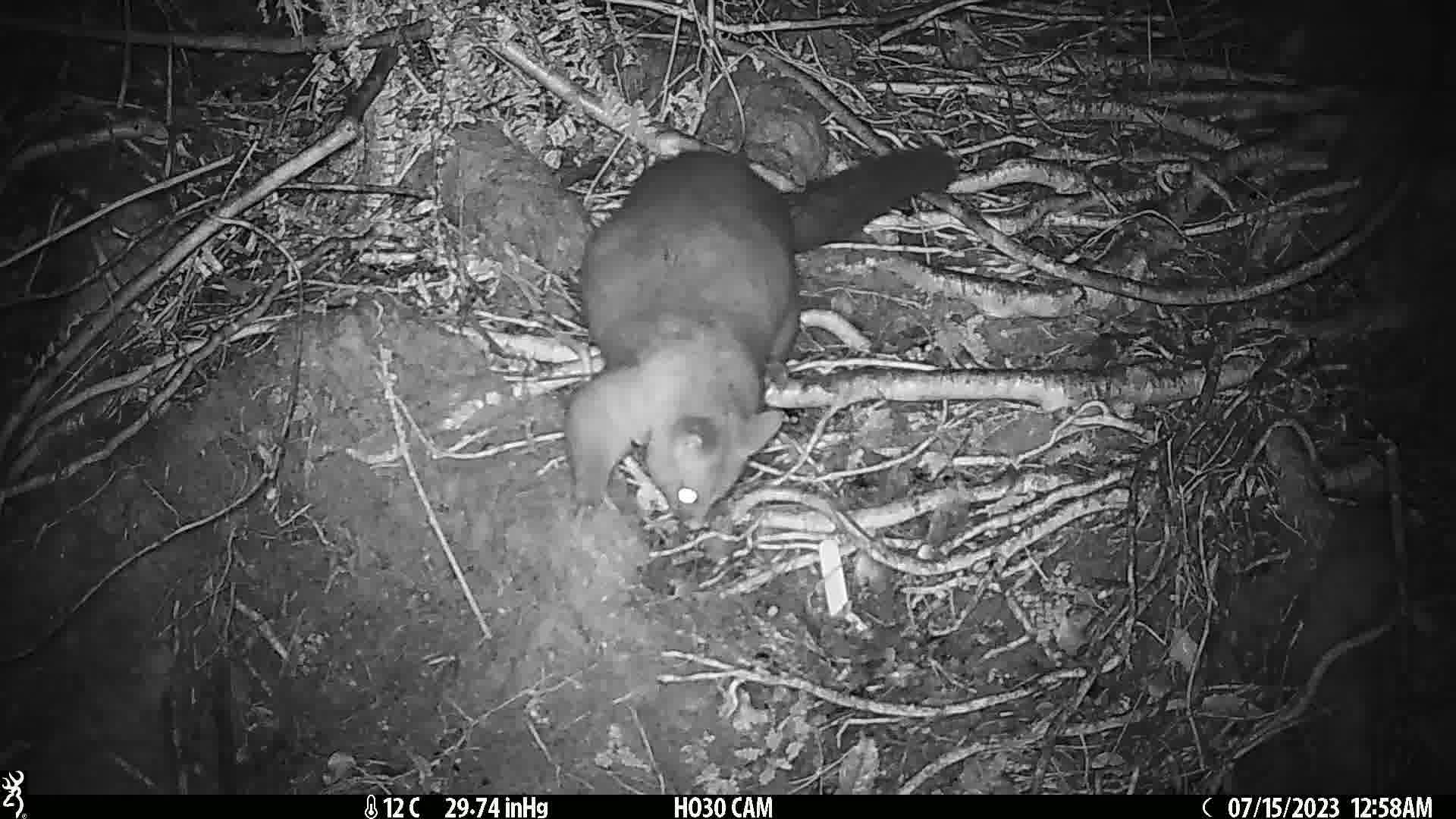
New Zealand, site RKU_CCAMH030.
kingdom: Animalia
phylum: Chordata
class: Mammalia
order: Diprotodontia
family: Phalangeridae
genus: Trichosurus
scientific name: Trichosurus vulpecula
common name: common brushtail possum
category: possum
Possum (common brushtail possum) (Trichosurus vulpecula).